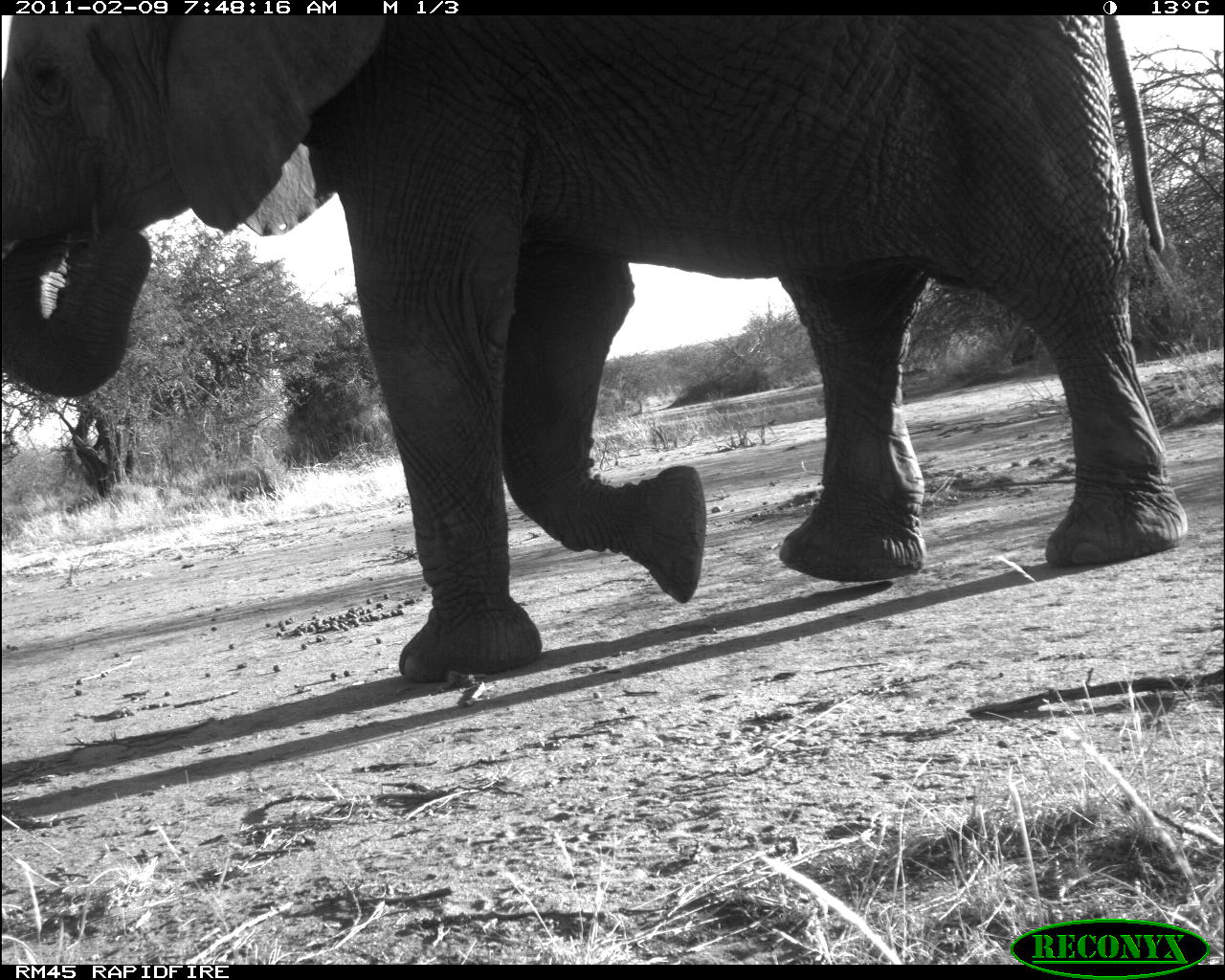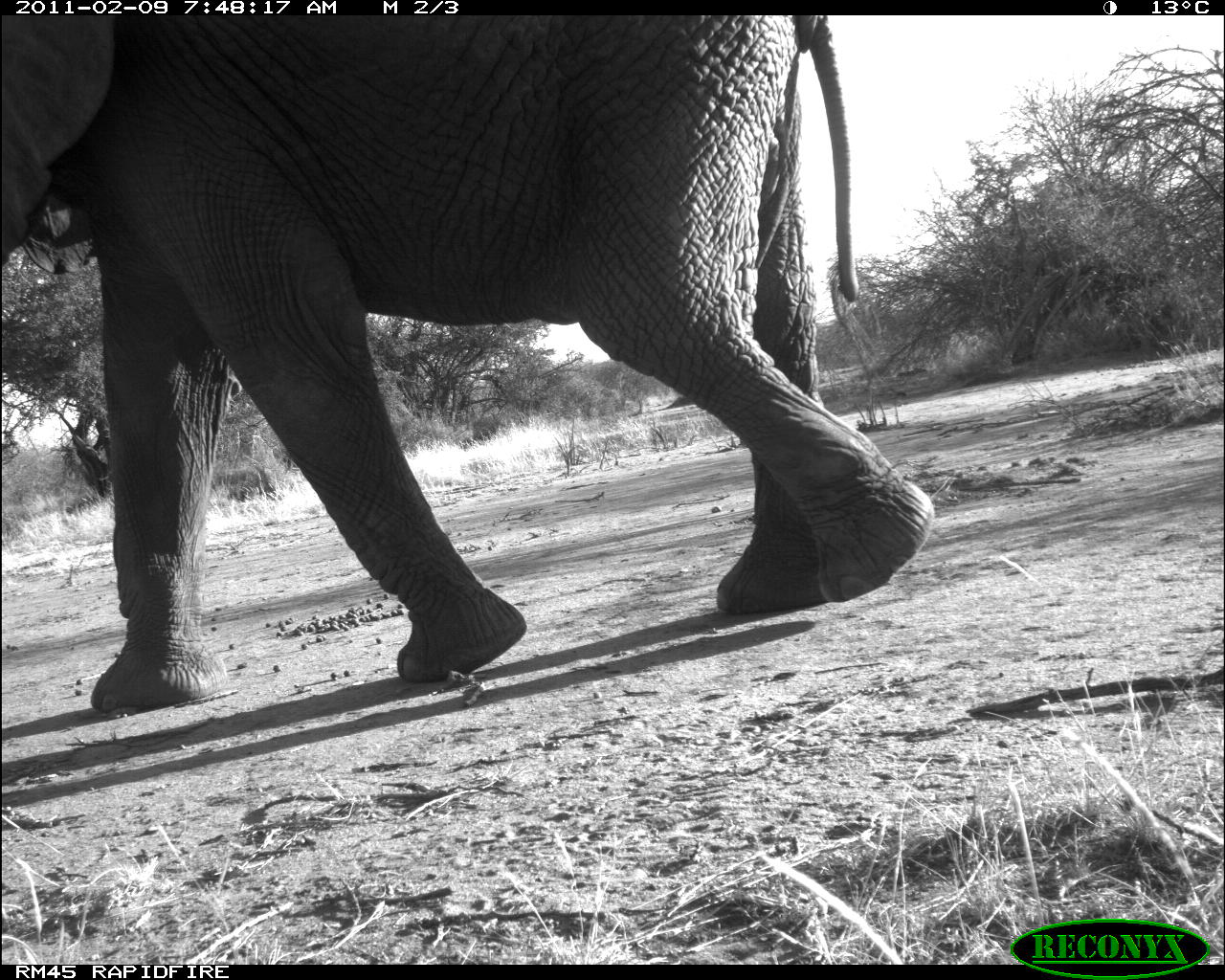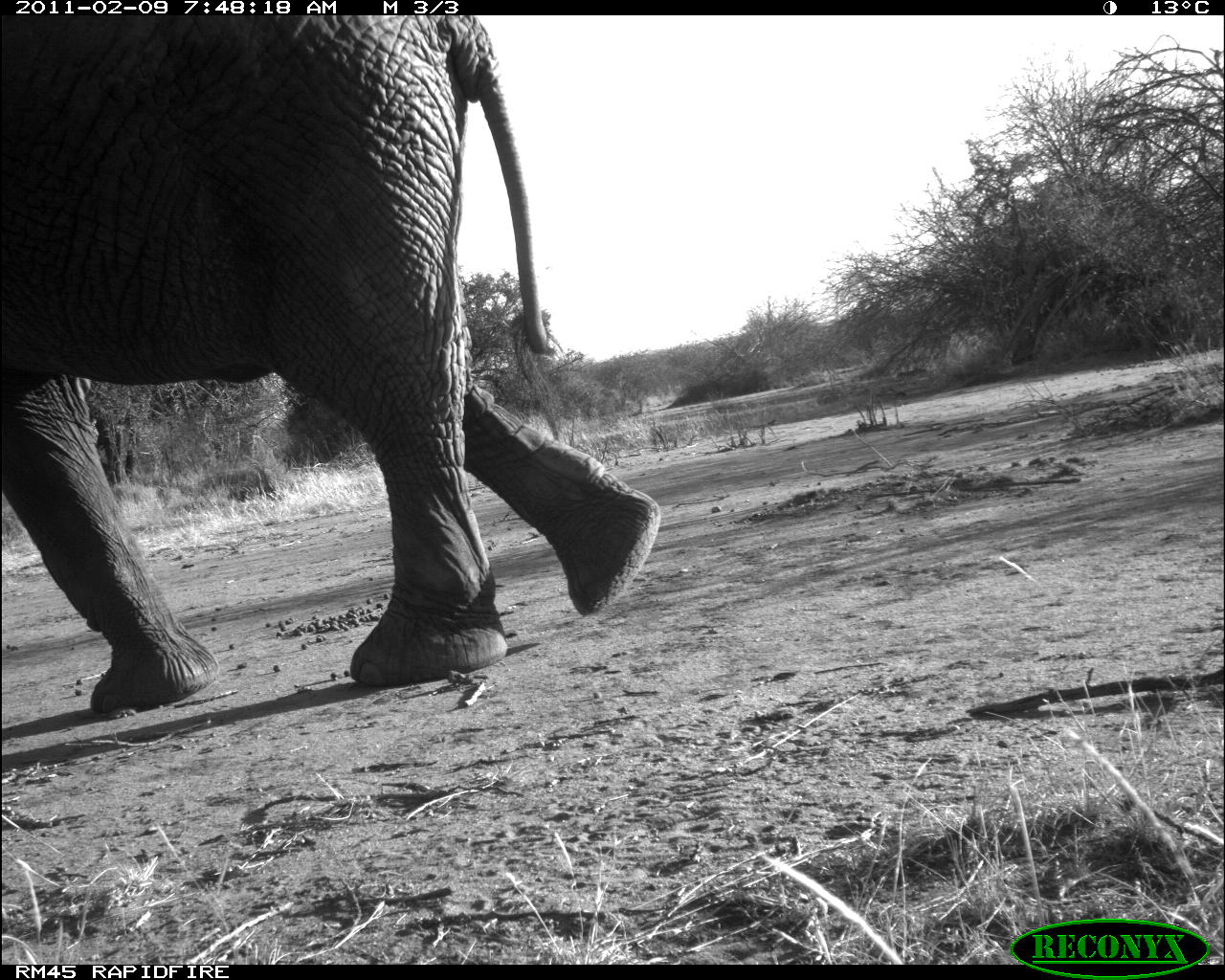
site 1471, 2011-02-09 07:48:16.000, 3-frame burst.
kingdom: Animalia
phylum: Chordata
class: Mammalia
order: Proboscidea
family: Elephantidae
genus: Loxodonta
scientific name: Loxodonta africana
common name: african bush elephant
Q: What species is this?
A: Loxodonta africana (african bush elephant).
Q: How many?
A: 1.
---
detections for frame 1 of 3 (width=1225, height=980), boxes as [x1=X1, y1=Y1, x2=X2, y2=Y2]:
loxodonta africana: [x1=0, y1=15, x2=1190, y2=685]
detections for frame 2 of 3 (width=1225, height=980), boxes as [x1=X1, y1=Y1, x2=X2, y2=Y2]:
loxodonta africana: [x1=0, y1=15, x2=936, y2=718]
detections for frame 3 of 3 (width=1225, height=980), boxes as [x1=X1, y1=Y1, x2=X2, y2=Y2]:
loxodonta africana: [x1=0, y1=15, x2=662, y2=714]